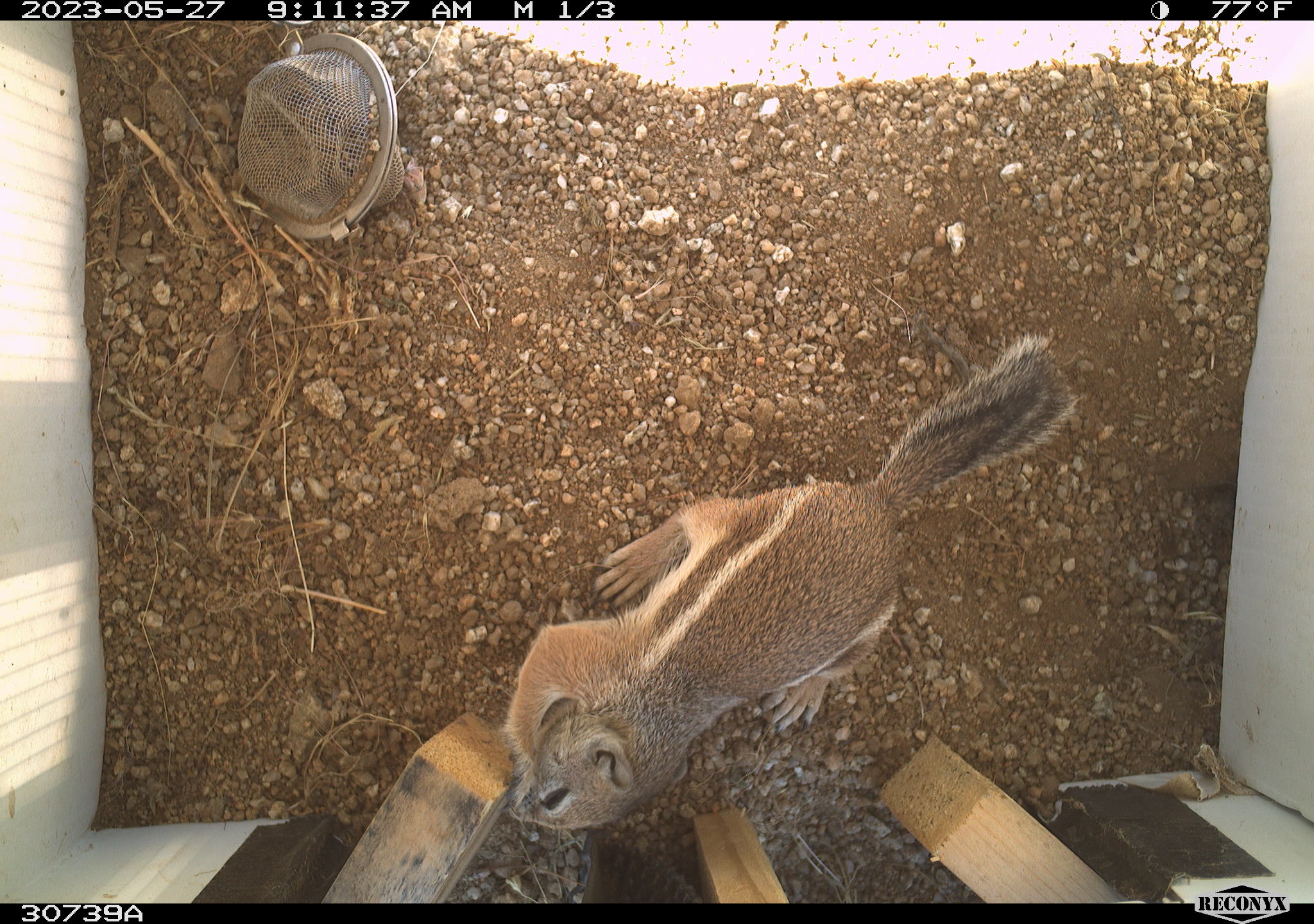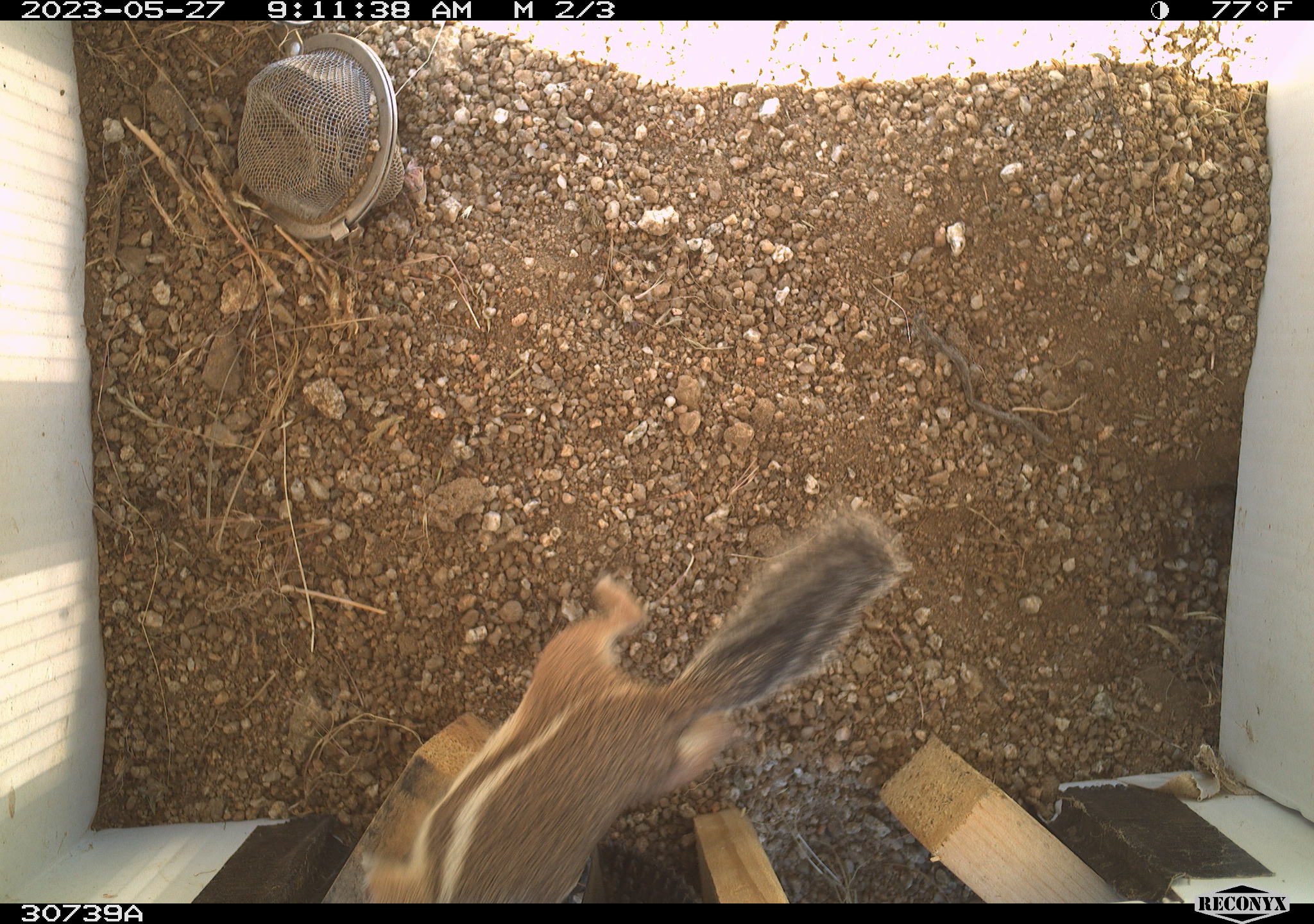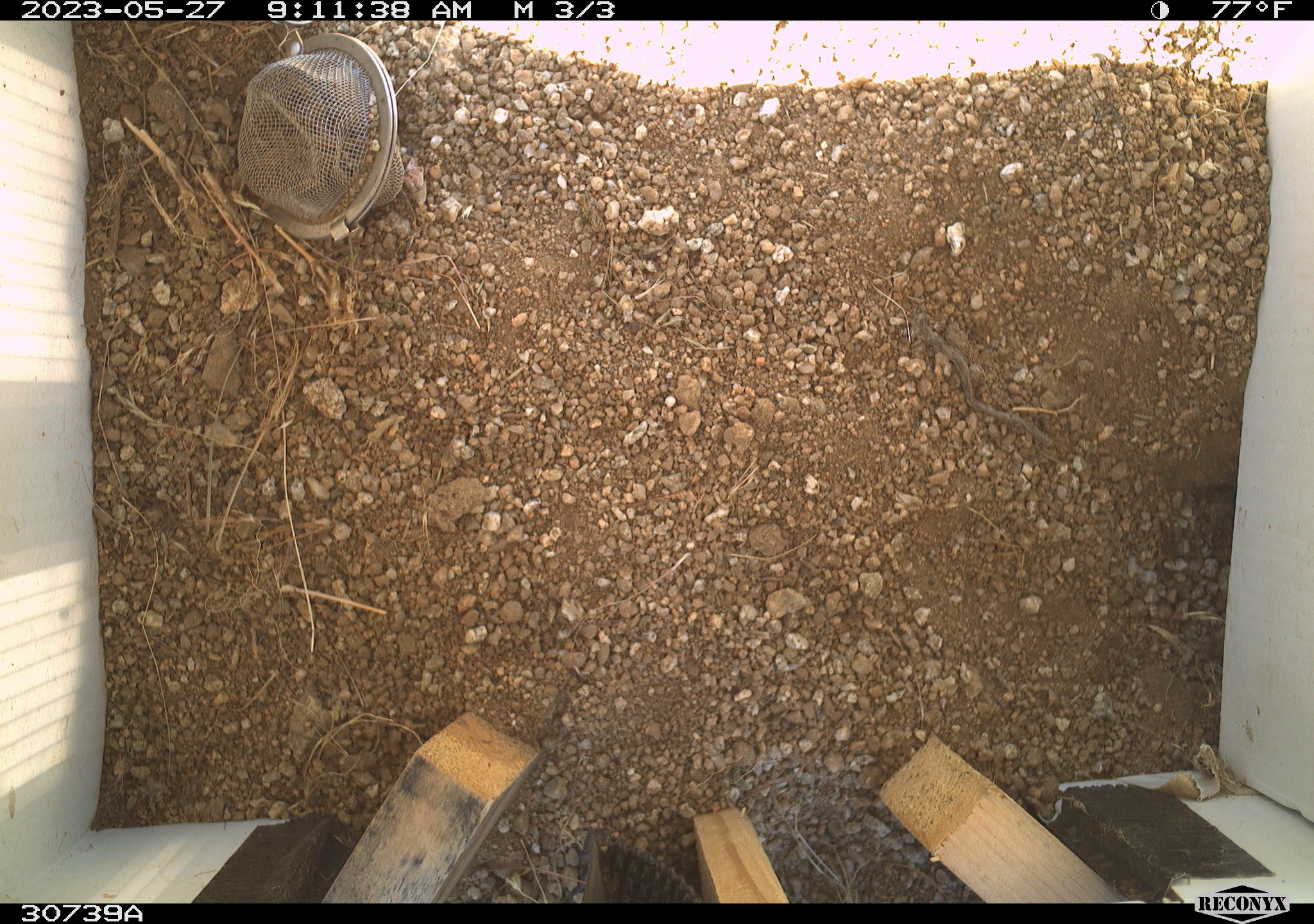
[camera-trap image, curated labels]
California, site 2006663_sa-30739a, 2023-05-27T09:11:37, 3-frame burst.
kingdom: Animalia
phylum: Chordata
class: Mammalia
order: Rodentia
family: Sciuridae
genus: Ammospermophilus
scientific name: Ammospermophilus leucurus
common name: white-tailed antelope squirrel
White-tailed antelope squirrel (Ammospermophilus leucurus).